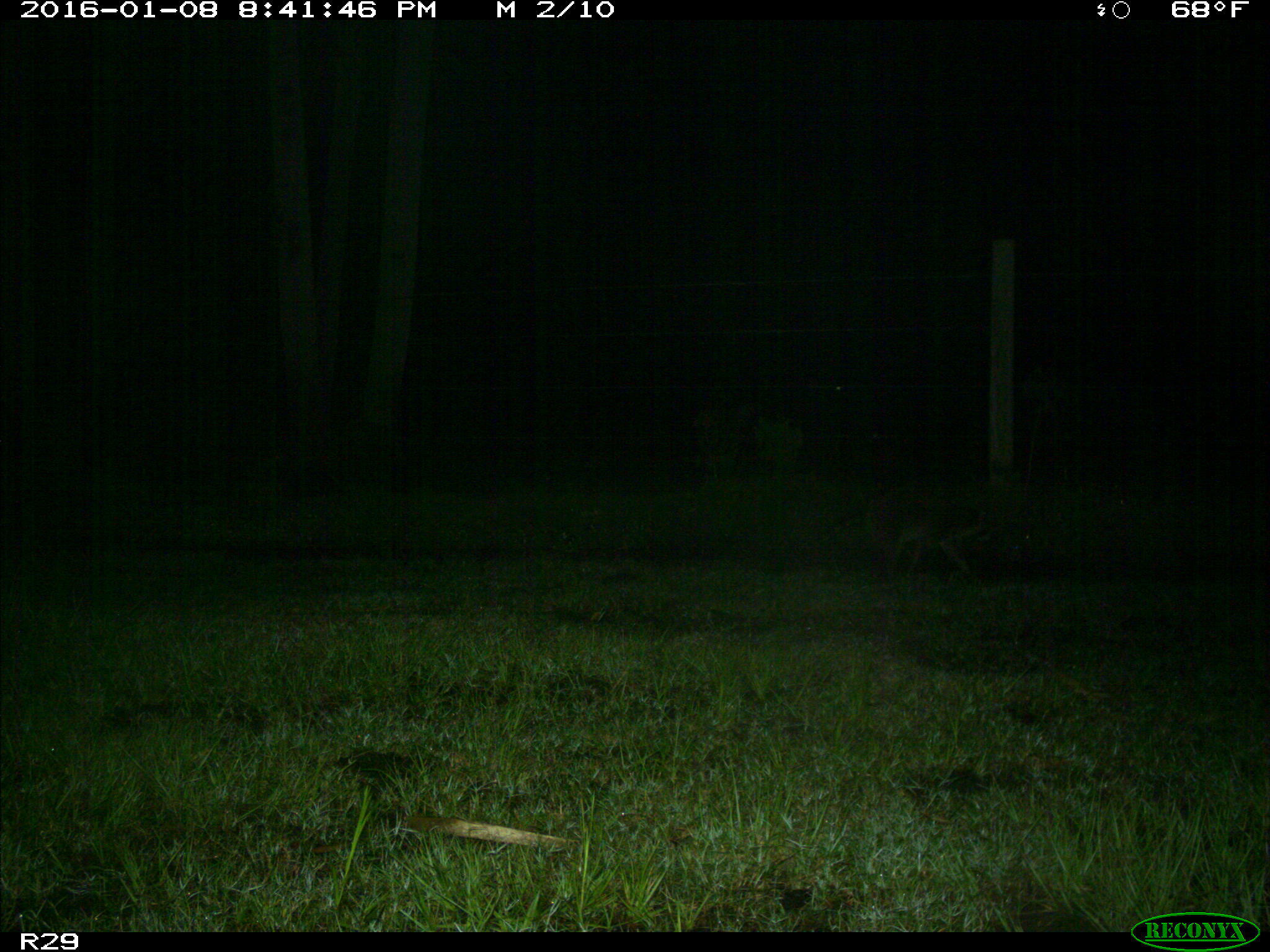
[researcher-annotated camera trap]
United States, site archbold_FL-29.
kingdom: Animalia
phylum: Chordata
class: Mammalia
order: Carnivora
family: Procyonidae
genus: Procyon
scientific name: Procyon lotor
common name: common raccoon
Procyon lotor (common raccoon).